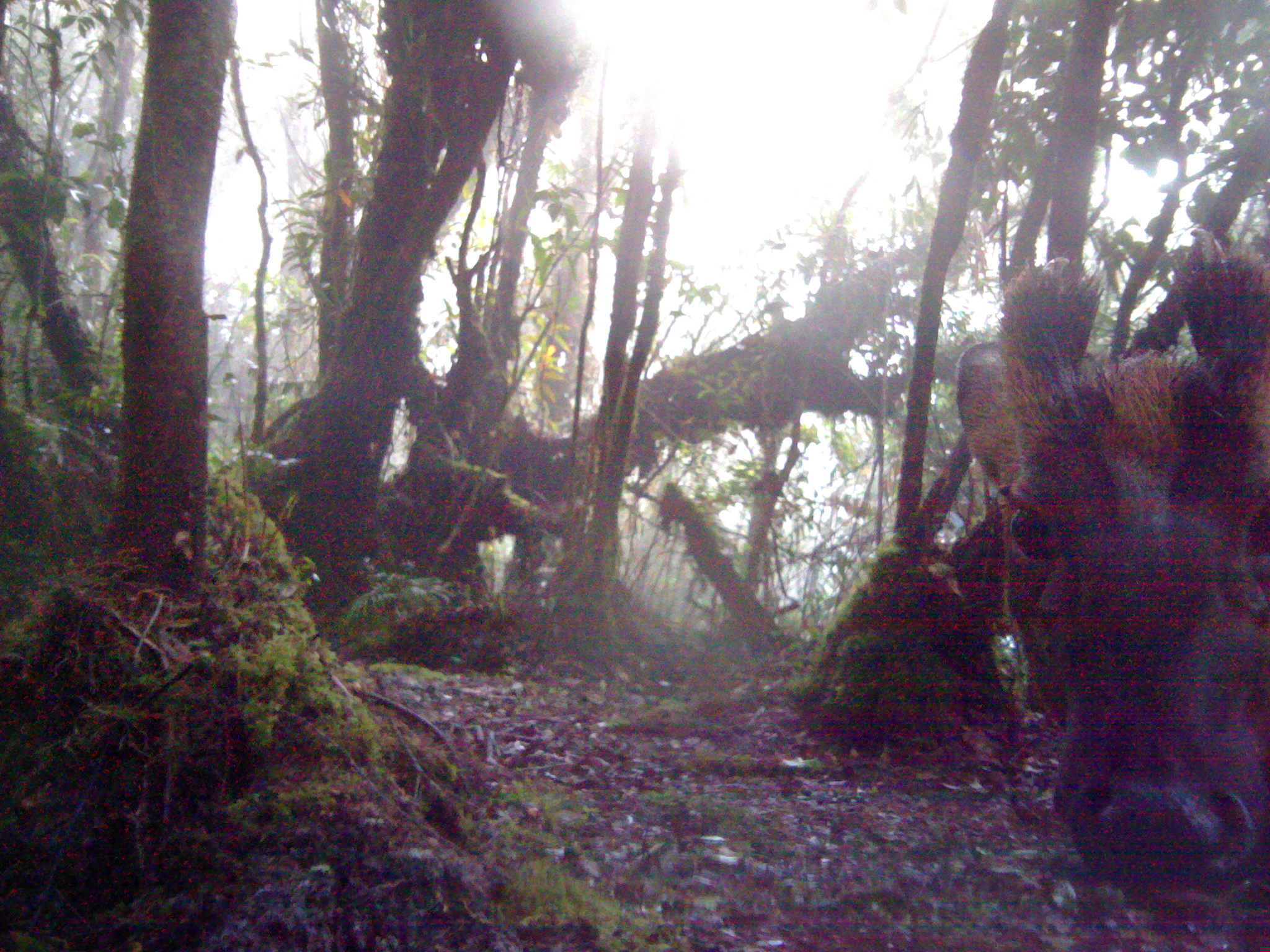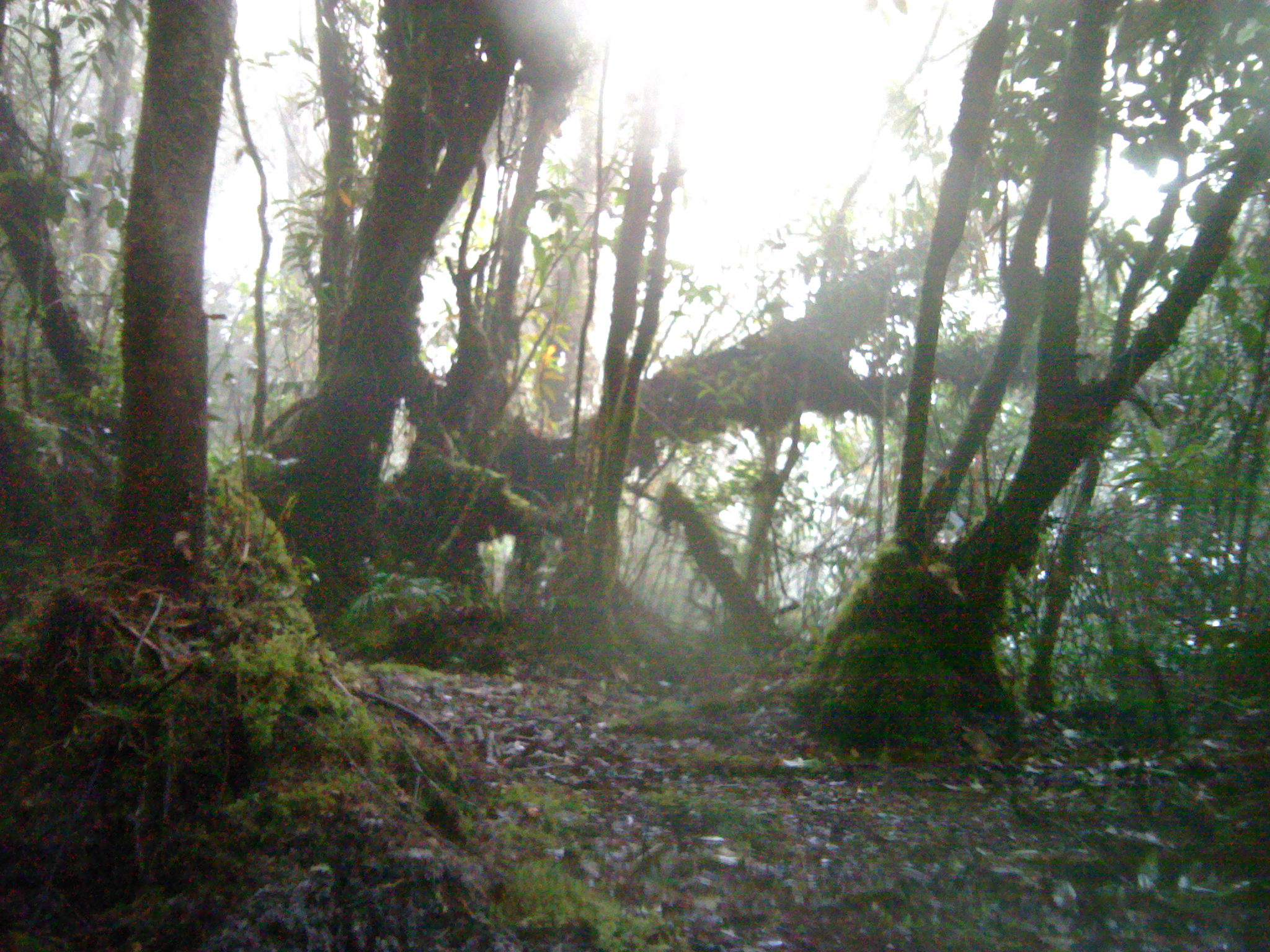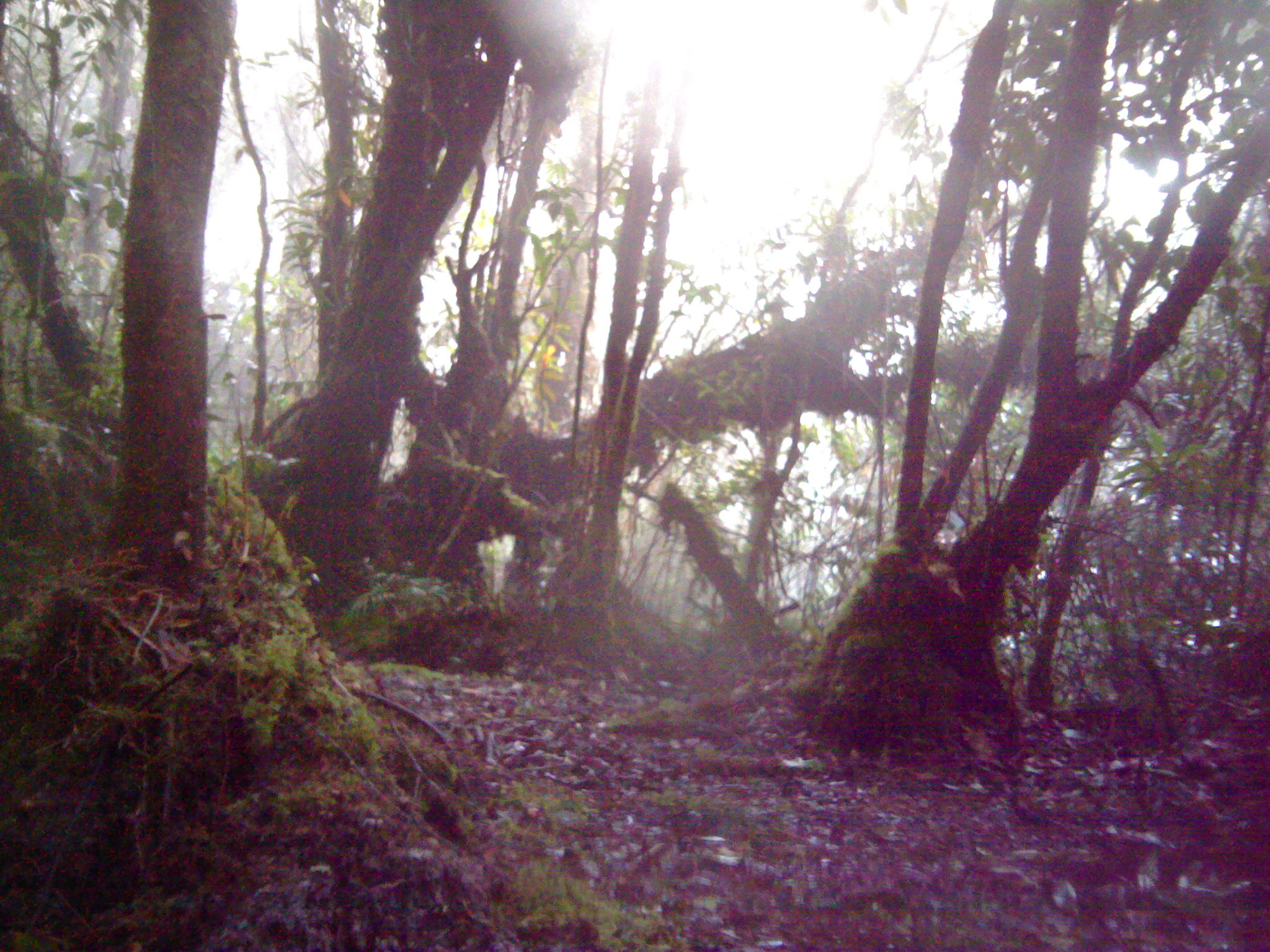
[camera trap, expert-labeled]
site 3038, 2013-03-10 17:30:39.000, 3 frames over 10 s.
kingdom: Animalia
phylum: Chordata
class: Mammalia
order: Artiodactyla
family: Cervidae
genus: Muntiacus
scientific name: Muntiacus muntjak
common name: southern red muntjac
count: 1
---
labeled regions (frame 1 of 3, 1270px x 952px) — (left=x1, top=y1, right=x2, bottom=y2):
muntiacus muntjak: (left=986, top=229, right=1270, bottom=912)